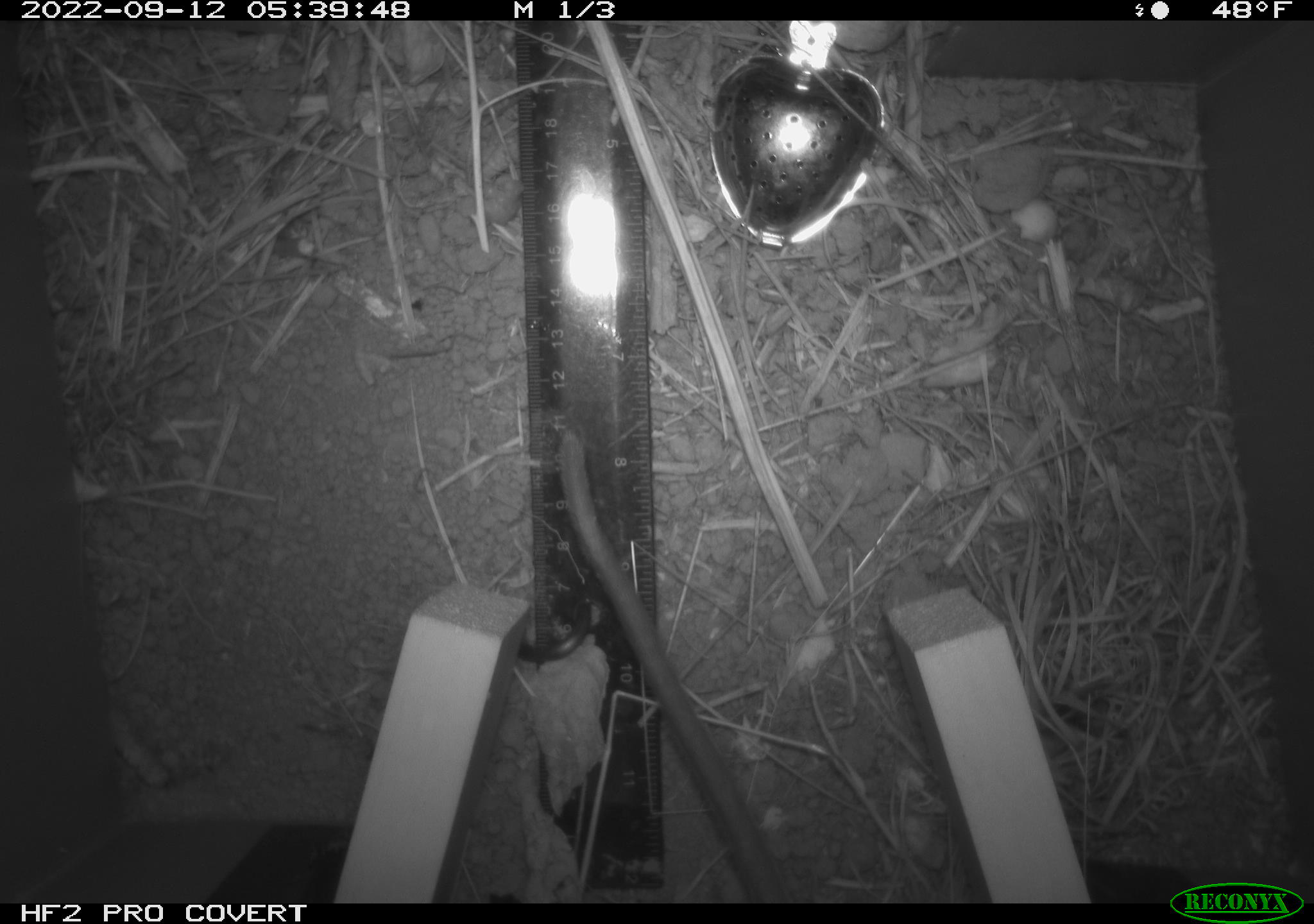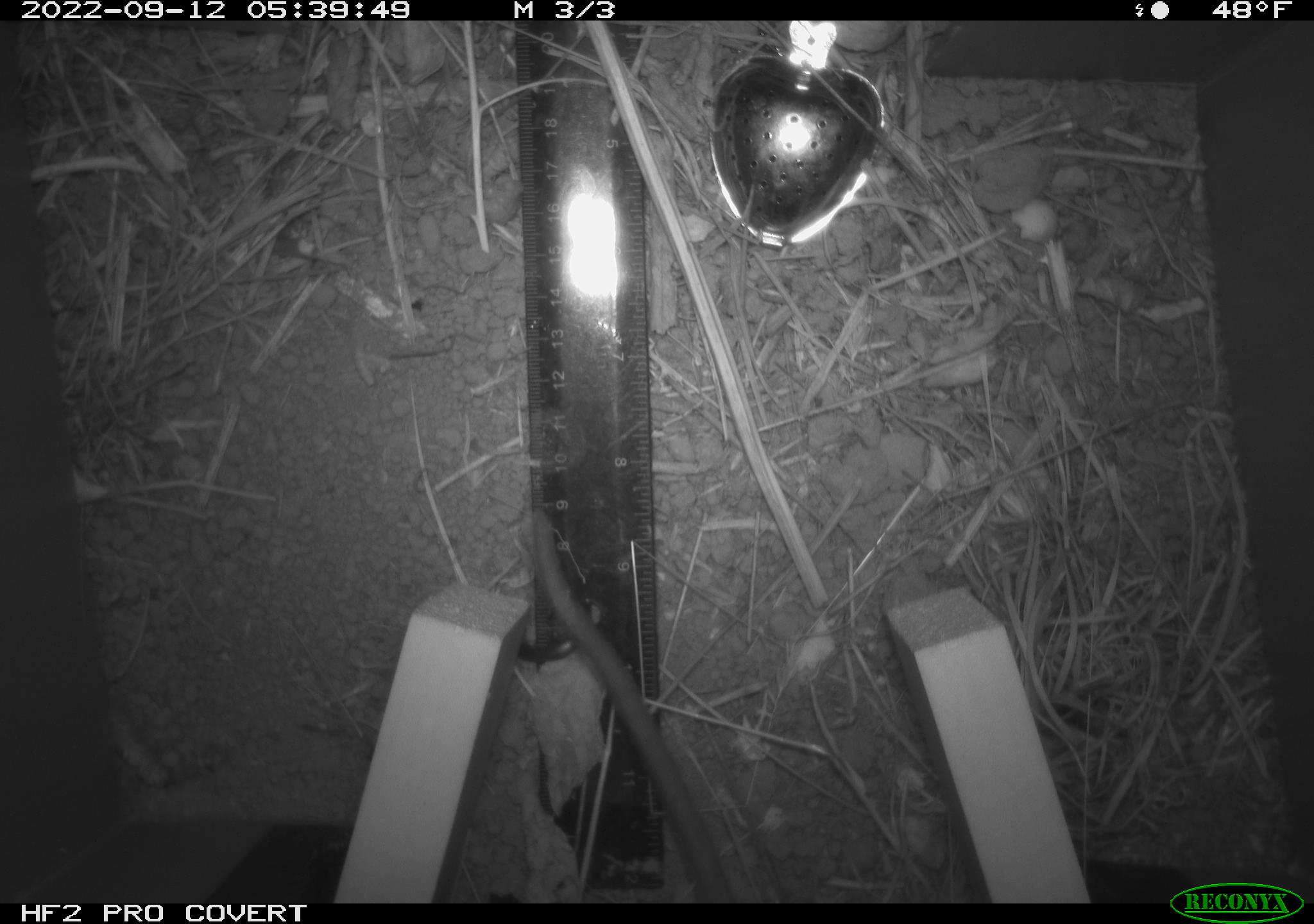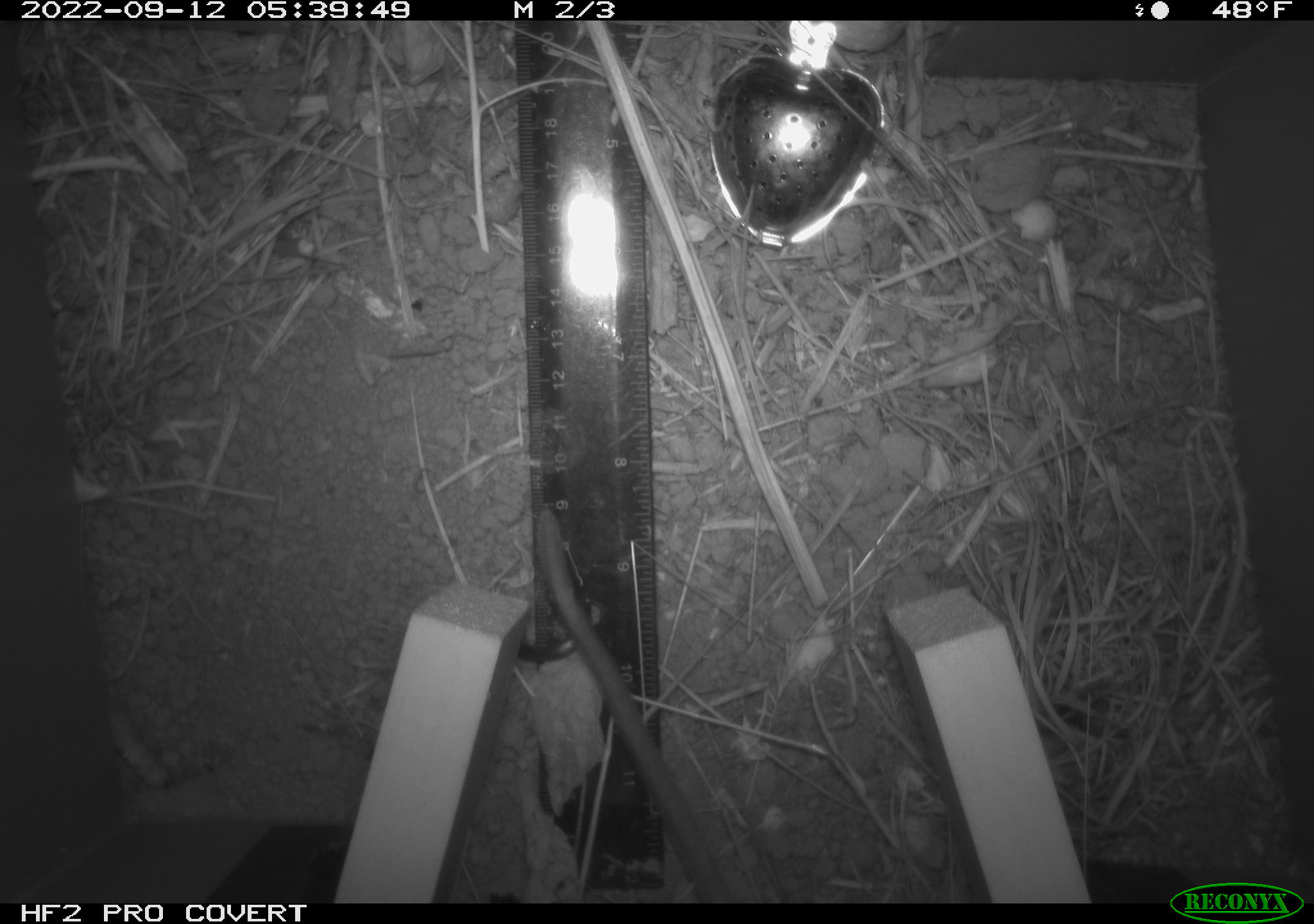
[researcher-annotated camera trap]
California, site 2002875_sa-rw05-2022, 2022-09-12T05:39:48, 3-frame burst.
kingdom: Animalia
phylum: Chordata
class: Mammalia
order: Rodentia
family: Cricetidae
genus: Neotoma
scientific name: Neotoma fuscipes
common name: dusky-footed woodrat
Dusky-footed woodrat (Neotoma fuscipes).